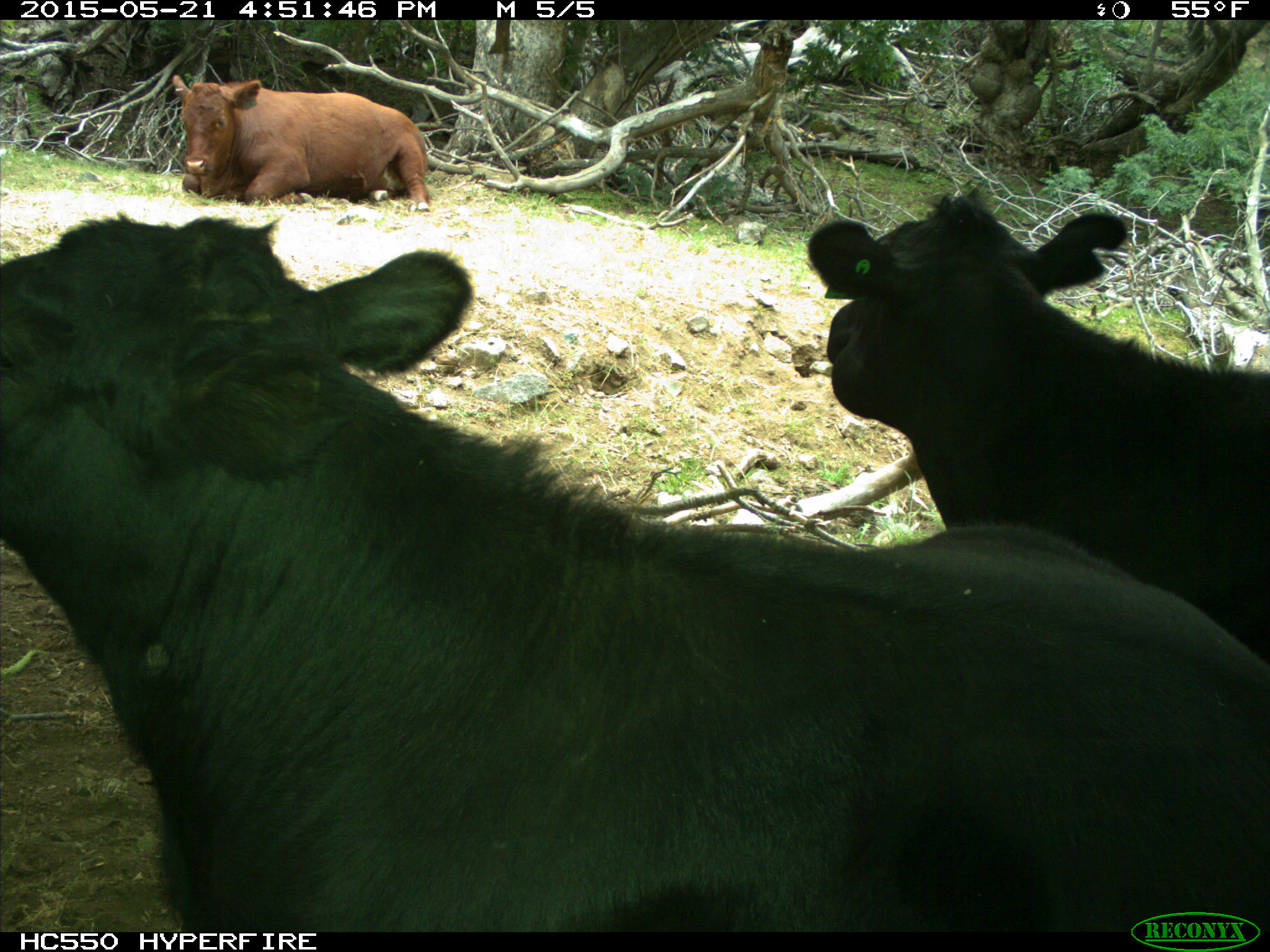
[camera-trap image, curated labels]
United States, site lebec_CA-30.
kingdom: Animalia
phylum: Chordata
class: Mammalia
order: Artiodactyla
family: Bovidae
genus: Bos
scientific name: Bos taurus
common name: domestic cow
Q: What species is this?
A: Bos taurus (domestic cow).